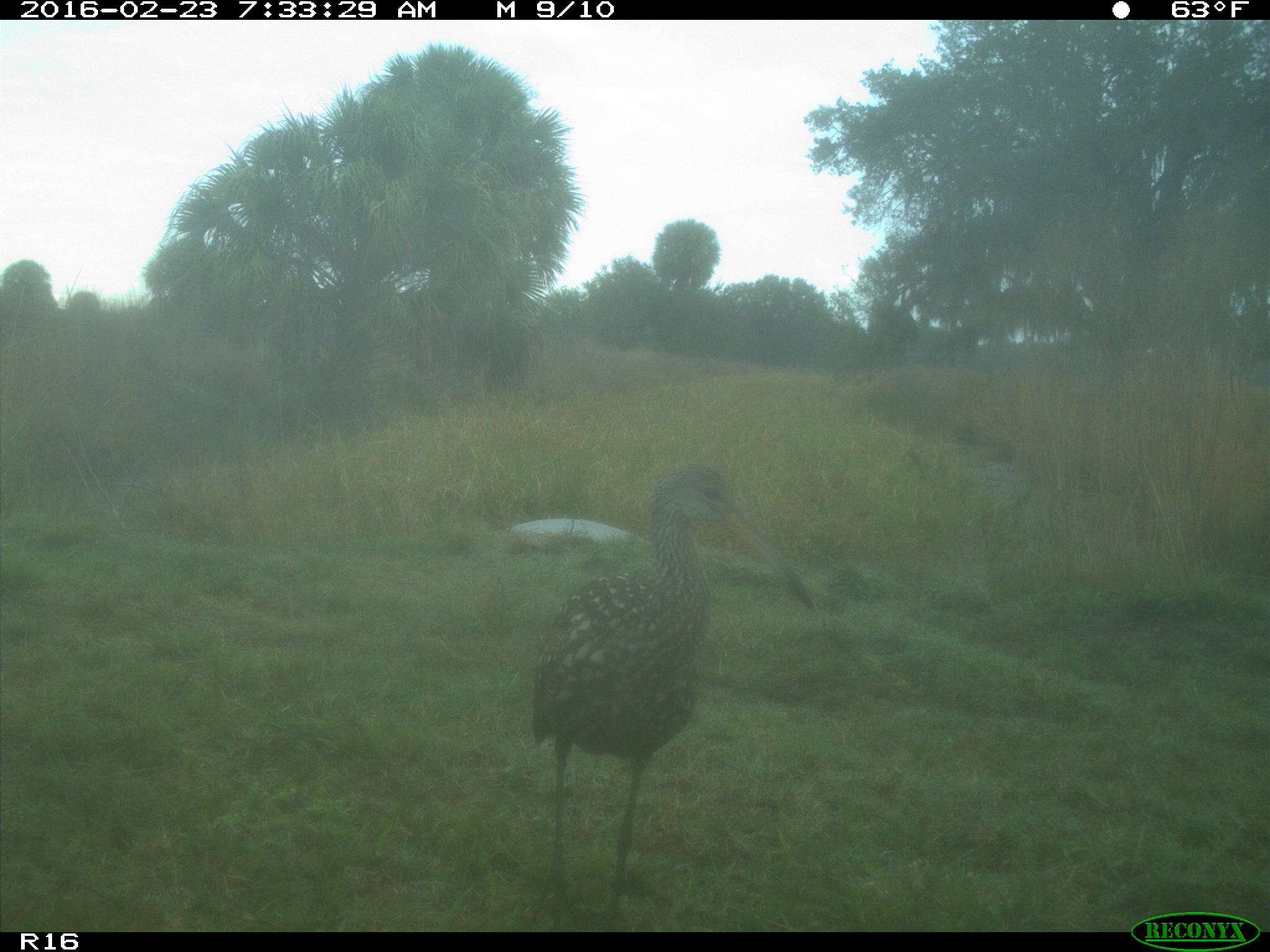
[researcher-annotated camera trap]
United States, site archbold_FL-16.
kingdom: Animalia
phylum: Chordata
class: Aves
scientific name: Aves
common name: birds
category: unidentified bird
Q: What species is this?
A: Unidentified bird (birds) (Aves).